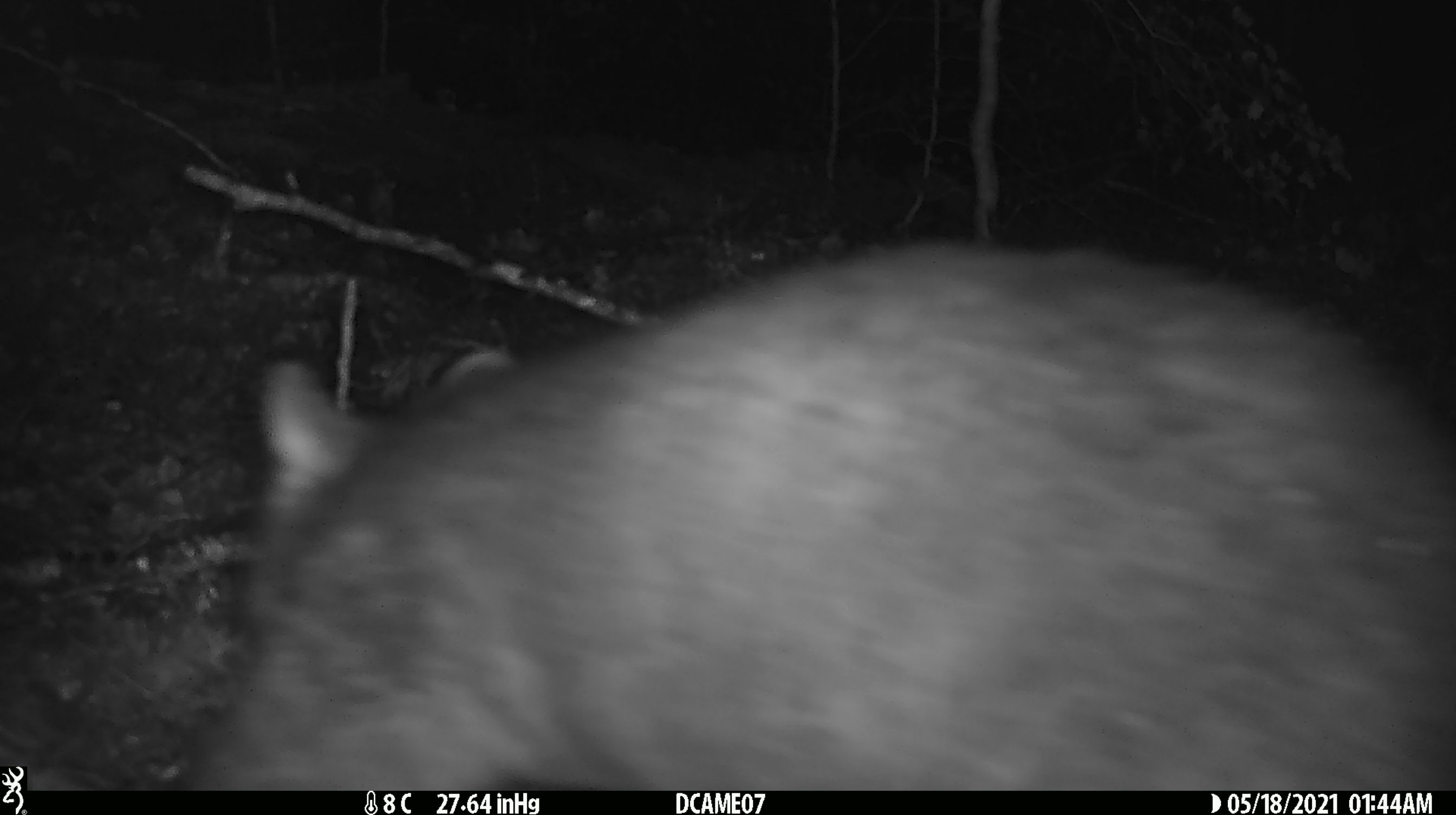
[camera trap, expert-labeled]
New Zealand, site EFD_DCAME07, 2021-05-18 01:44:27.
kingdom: Animalia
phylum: Chordata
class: Mammalia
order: Diprotodontia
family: Phalangeridae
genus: Trichosurus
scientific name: Trichosurus vulpecula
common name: common brushtail possum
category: possum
Possum (common brushtail possum) (Trichosurus vulpecula).